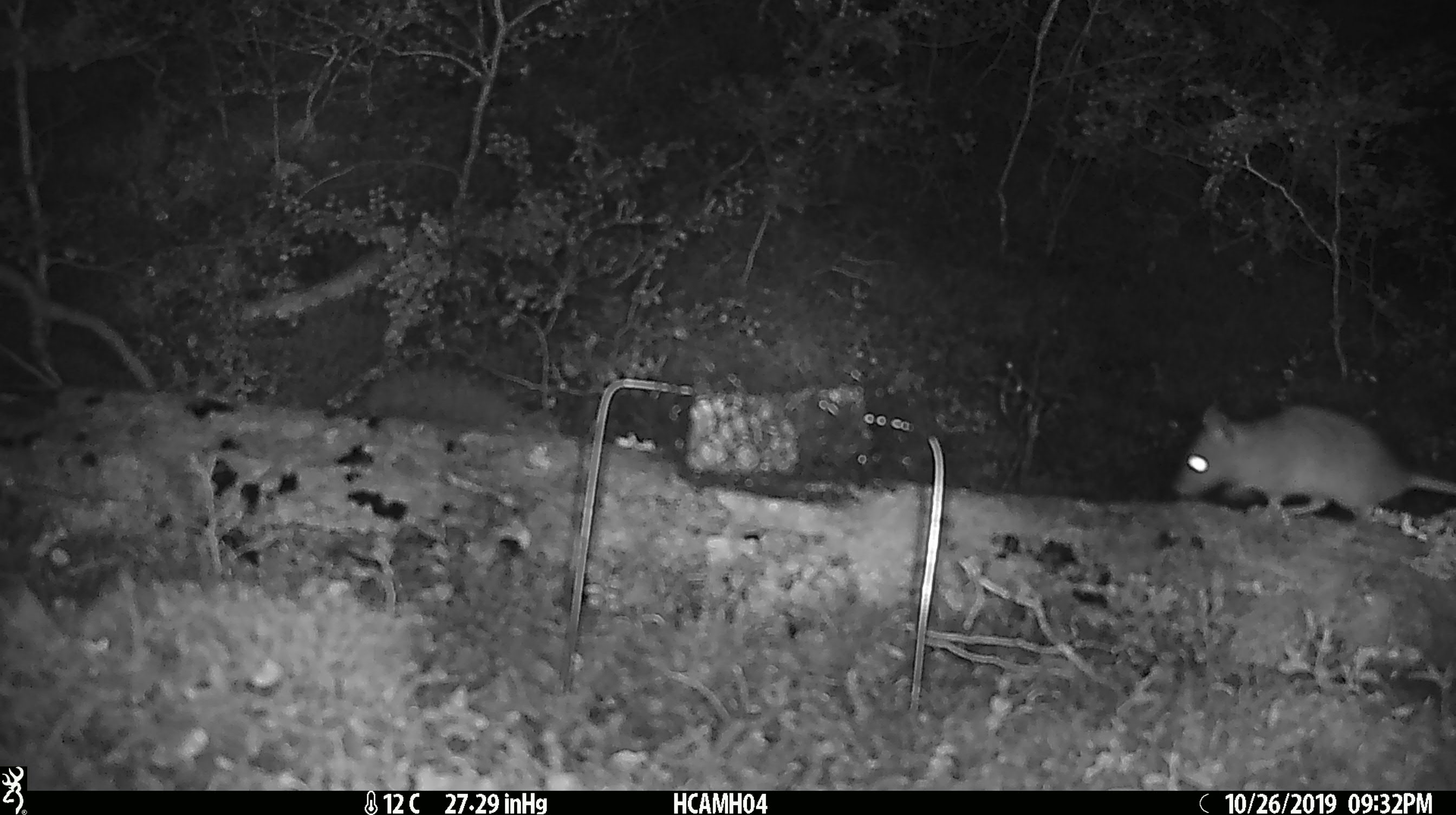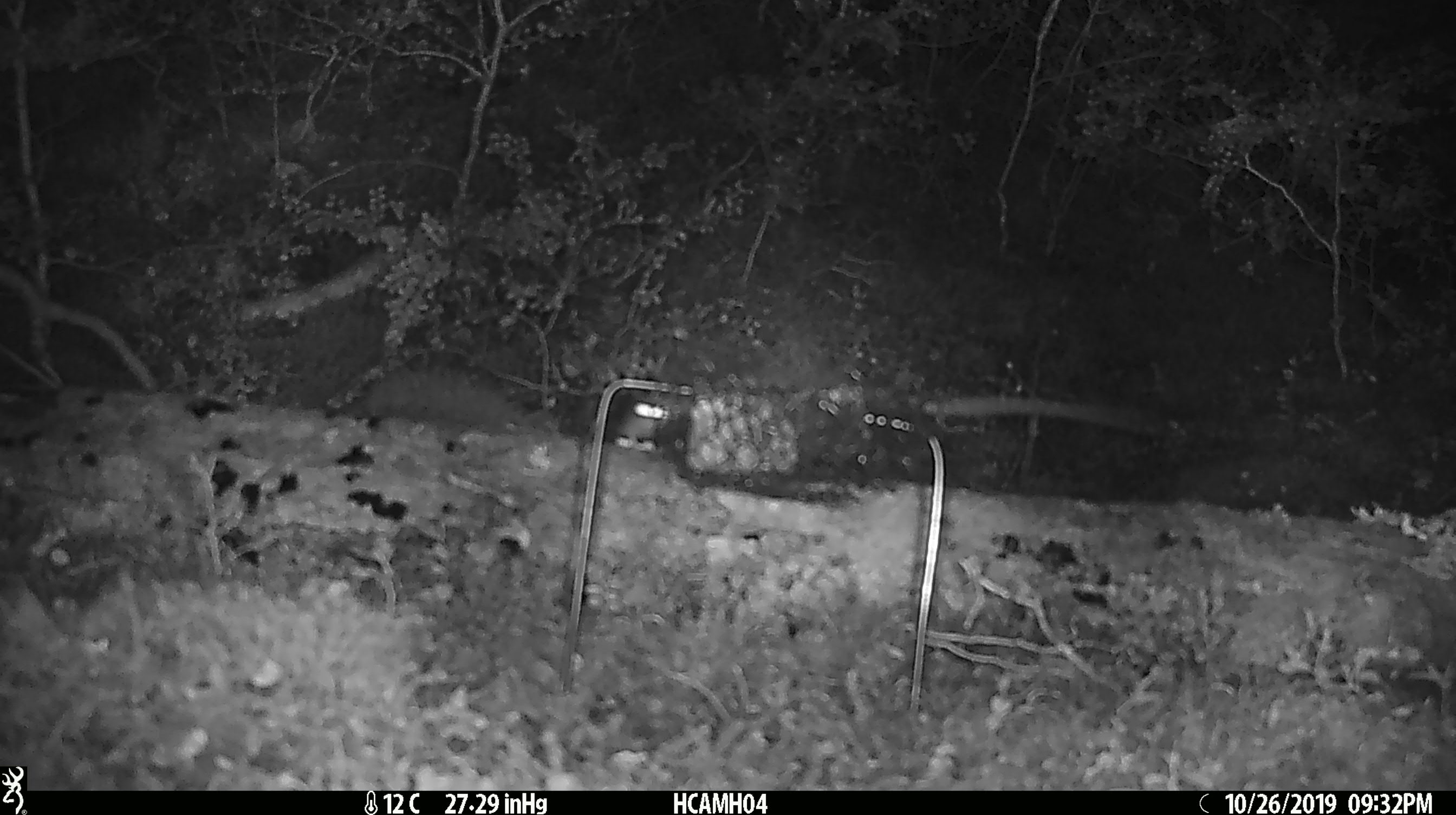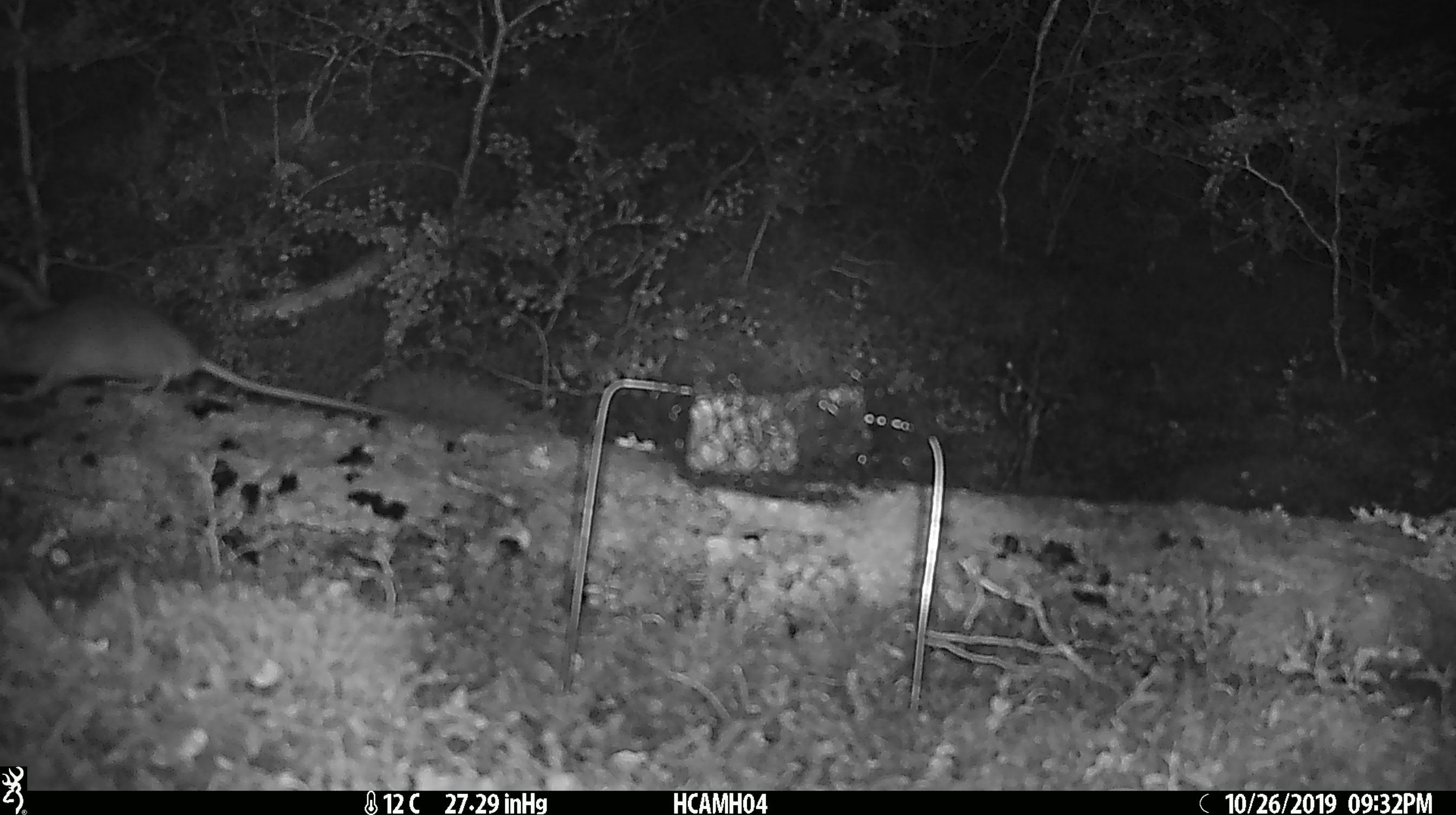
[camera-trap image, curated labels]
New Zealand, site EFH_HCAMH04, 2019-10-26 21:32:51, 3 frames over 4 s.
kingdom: Animalia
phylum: Chordata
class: Mammalia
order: Rodentia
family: Muridae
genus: Rattus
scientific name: Rattus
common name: rat